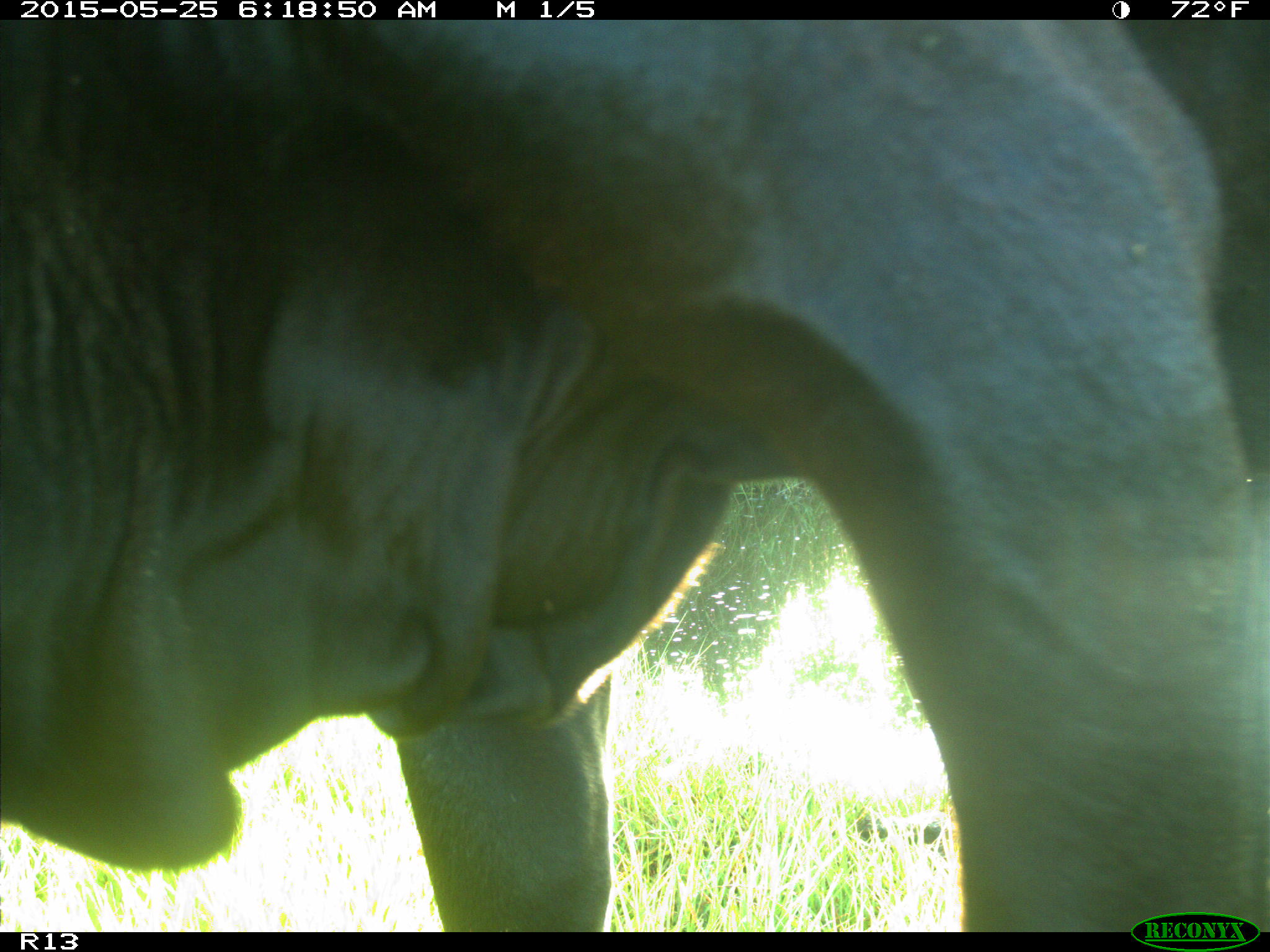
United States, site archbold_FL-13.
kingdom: Animalia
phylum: Chordata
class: Mammalia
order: Artiodactyla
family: Bovidae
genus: Bos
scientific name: Bos taurus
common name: domestic cow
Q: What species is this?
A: Bos taurus (domestic cow).